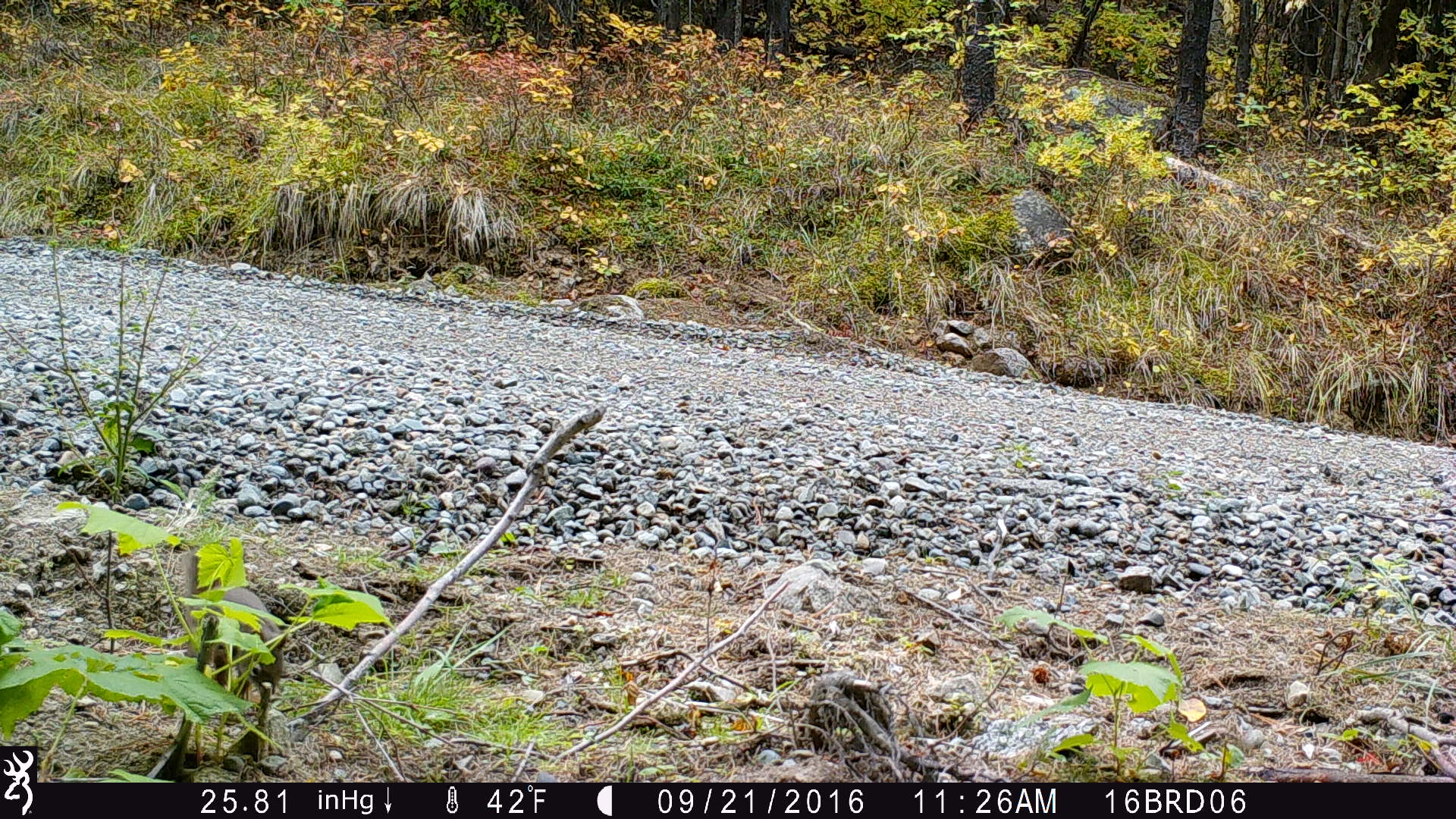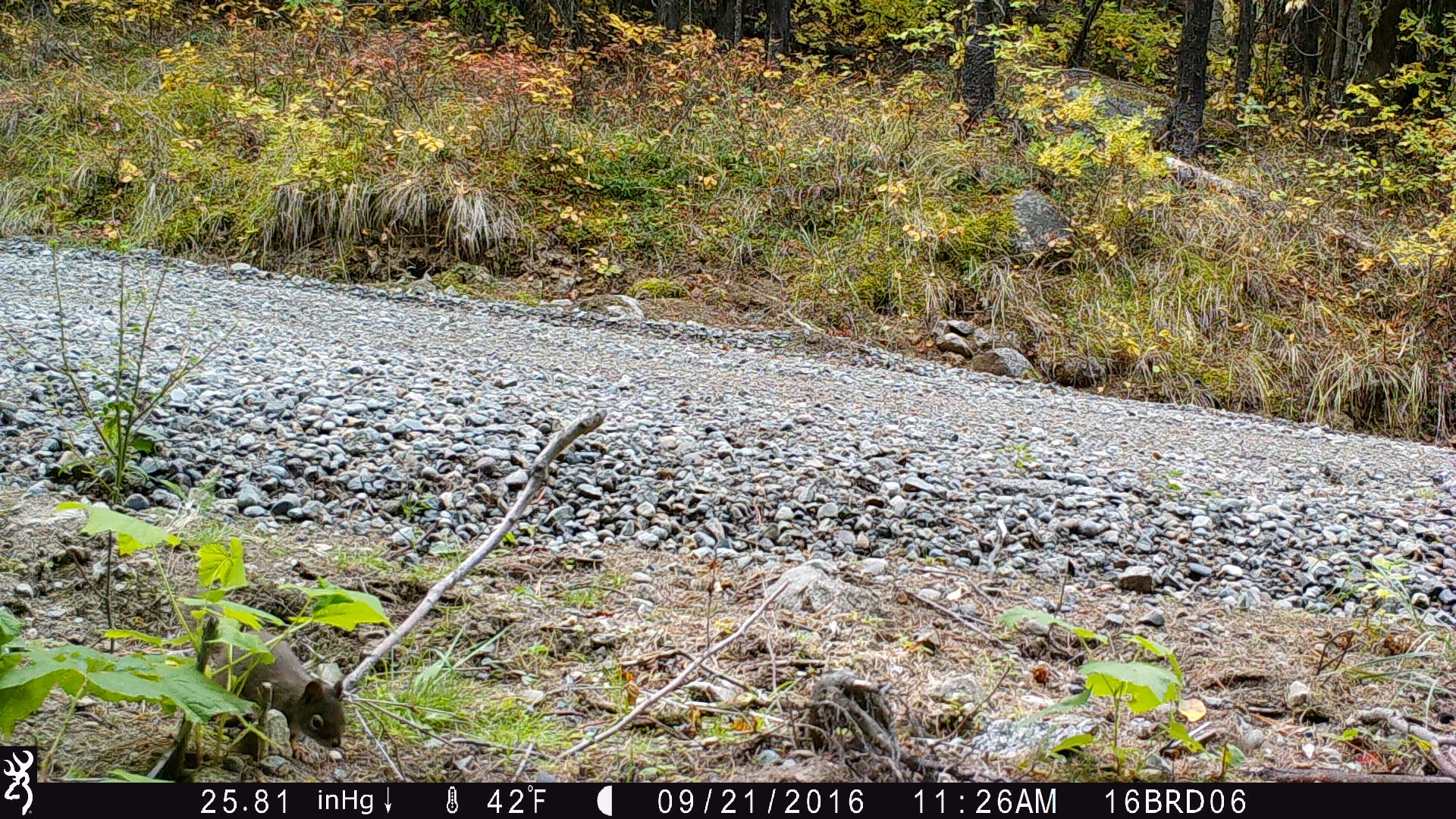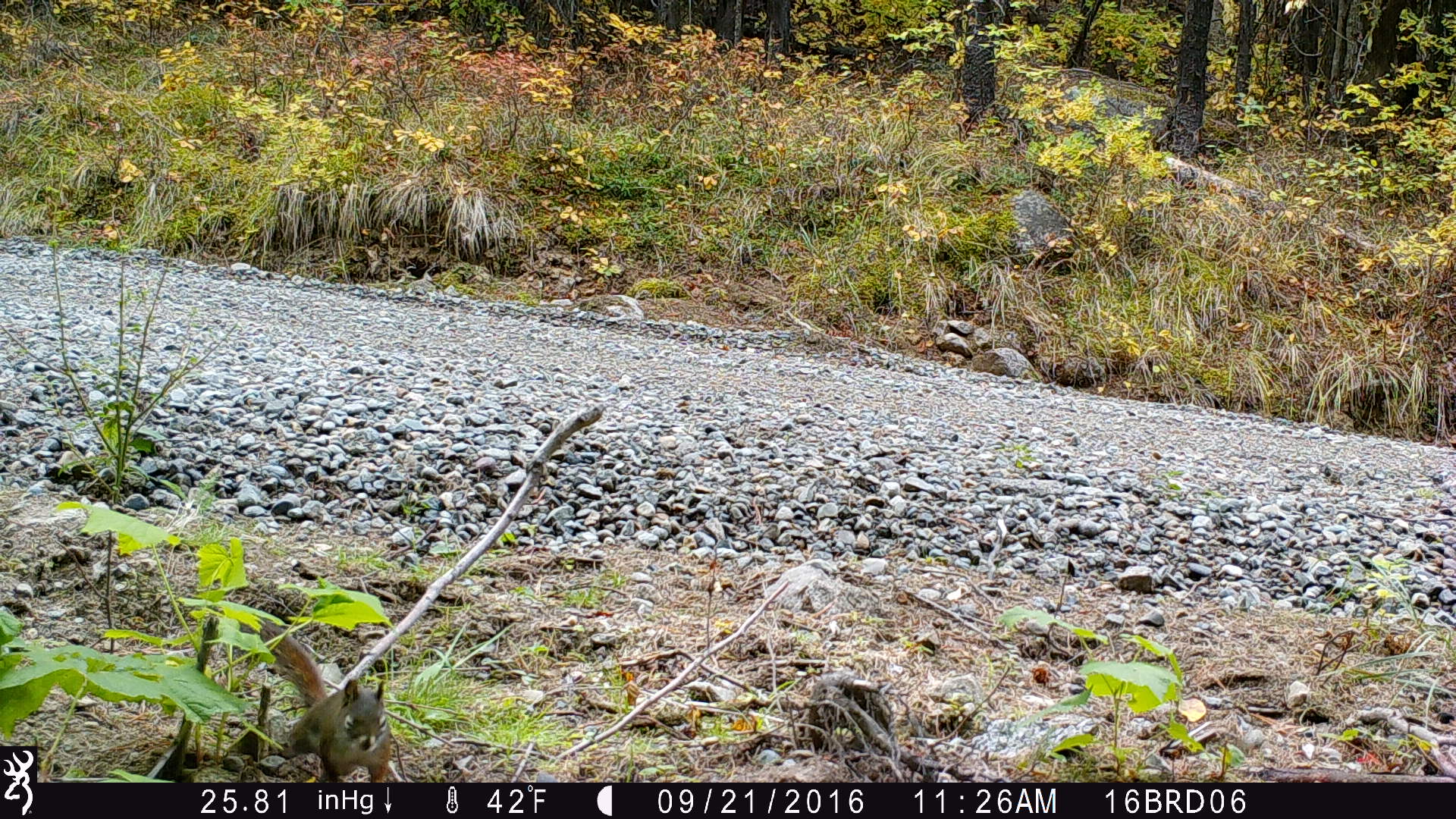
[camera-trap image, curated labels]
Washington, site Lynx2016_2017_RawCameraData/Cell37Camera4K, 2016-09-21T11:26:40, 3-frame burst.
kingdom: Animalia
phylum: Chordata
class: Mammalia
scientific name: Mammalia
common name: small mammal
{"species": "small mammal (Mammalia)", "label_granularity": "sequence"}